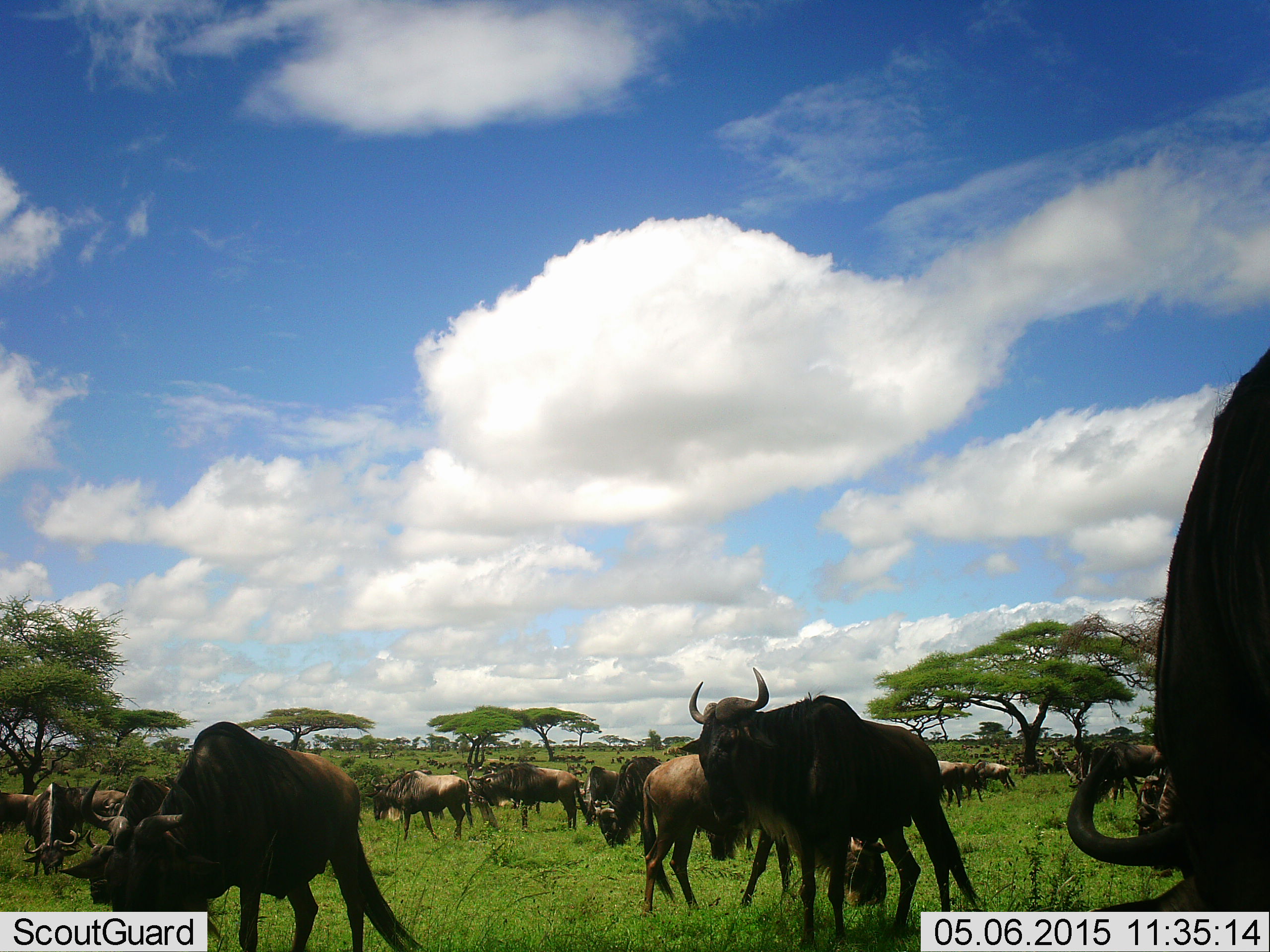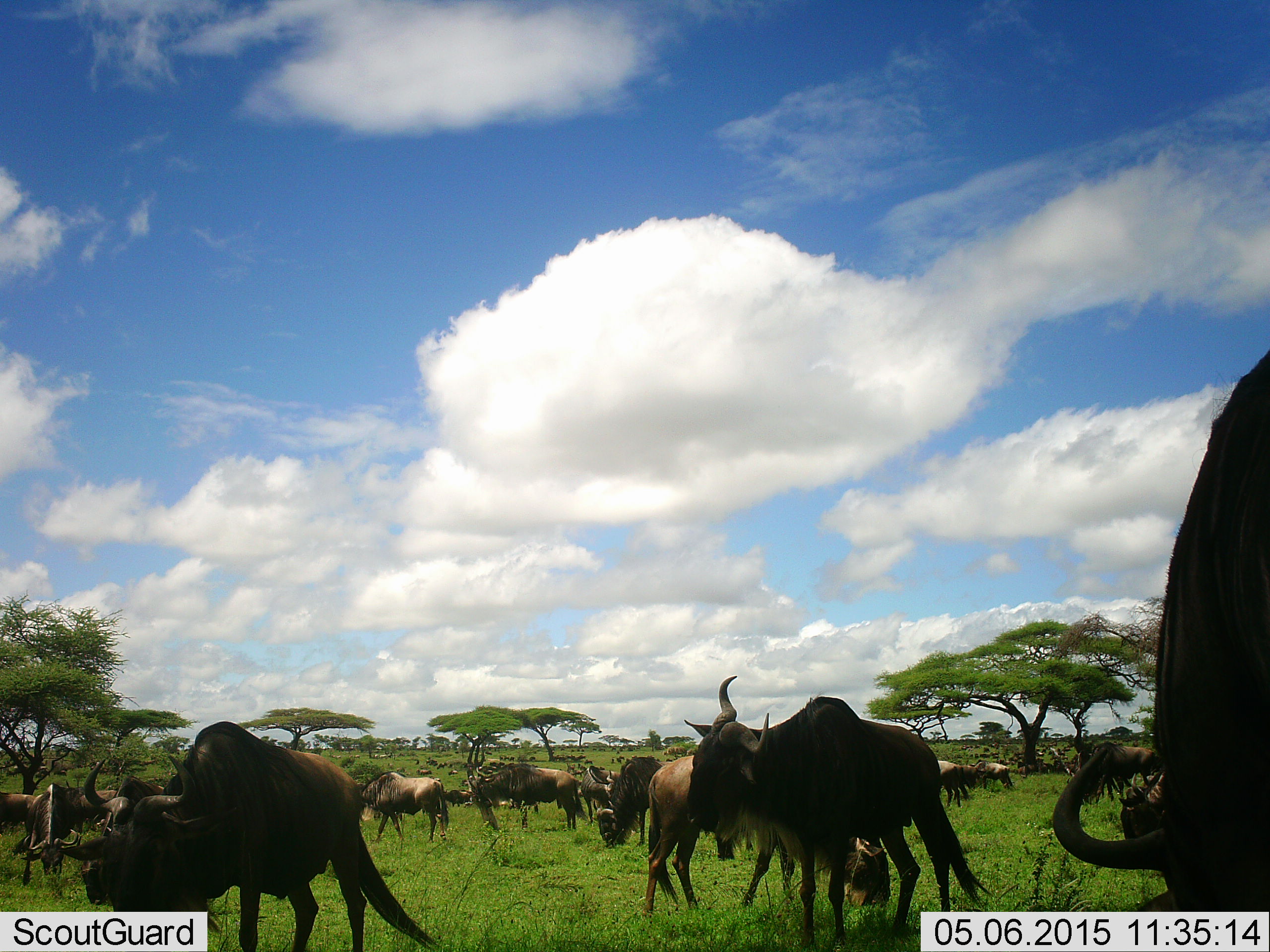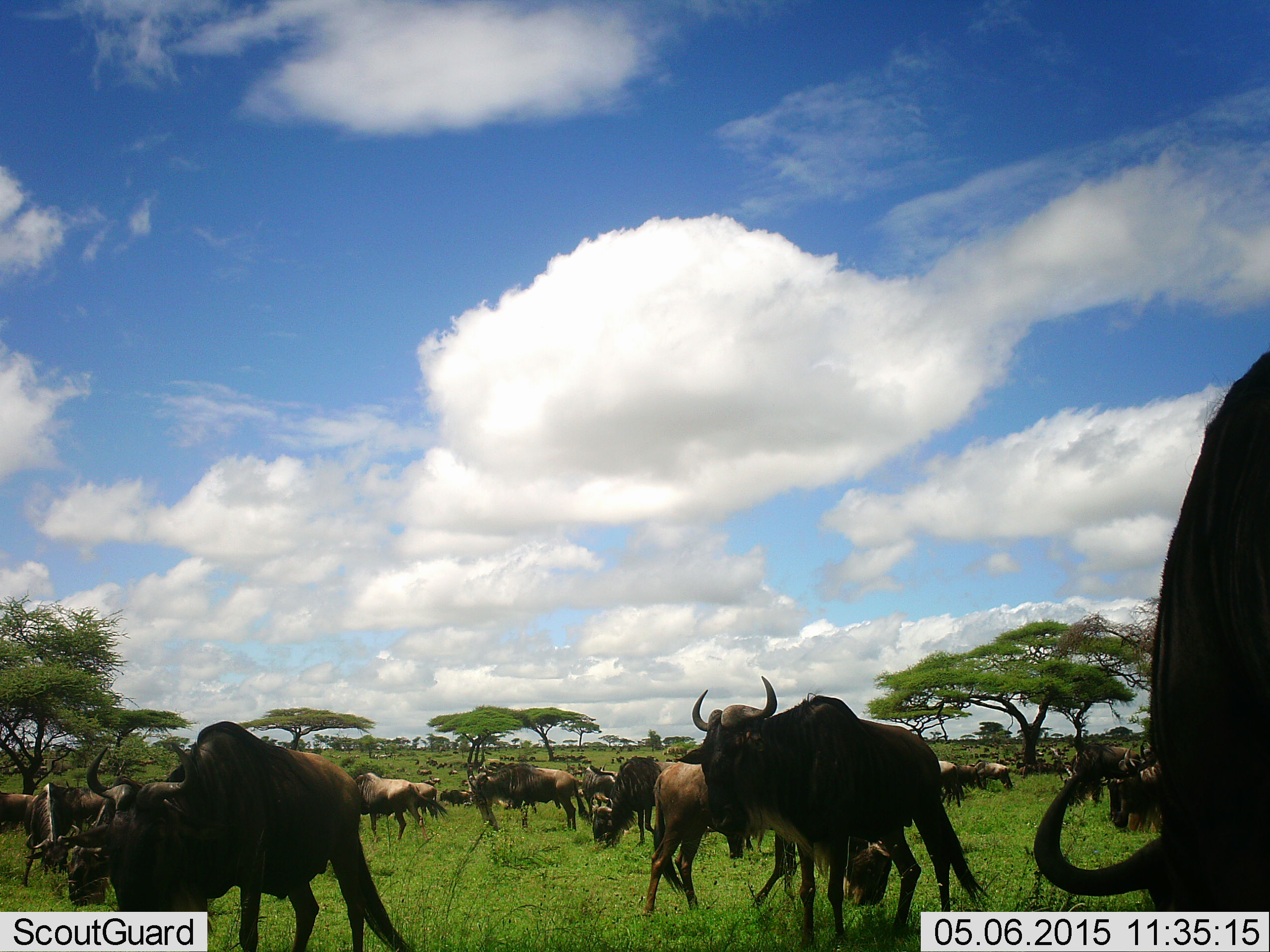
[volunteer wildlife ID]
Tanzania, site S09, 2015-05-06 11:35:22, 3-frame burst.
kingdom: Animalia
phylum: Chordata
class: Mammalia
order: Artiodactyla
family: Bovidae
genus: Connochaetes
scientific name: Connochaetes taurinus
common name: blue wildebeest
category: wildebeest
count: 11-50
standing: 70%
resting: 0%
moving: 60%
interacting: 0%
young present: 0%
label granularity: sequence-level